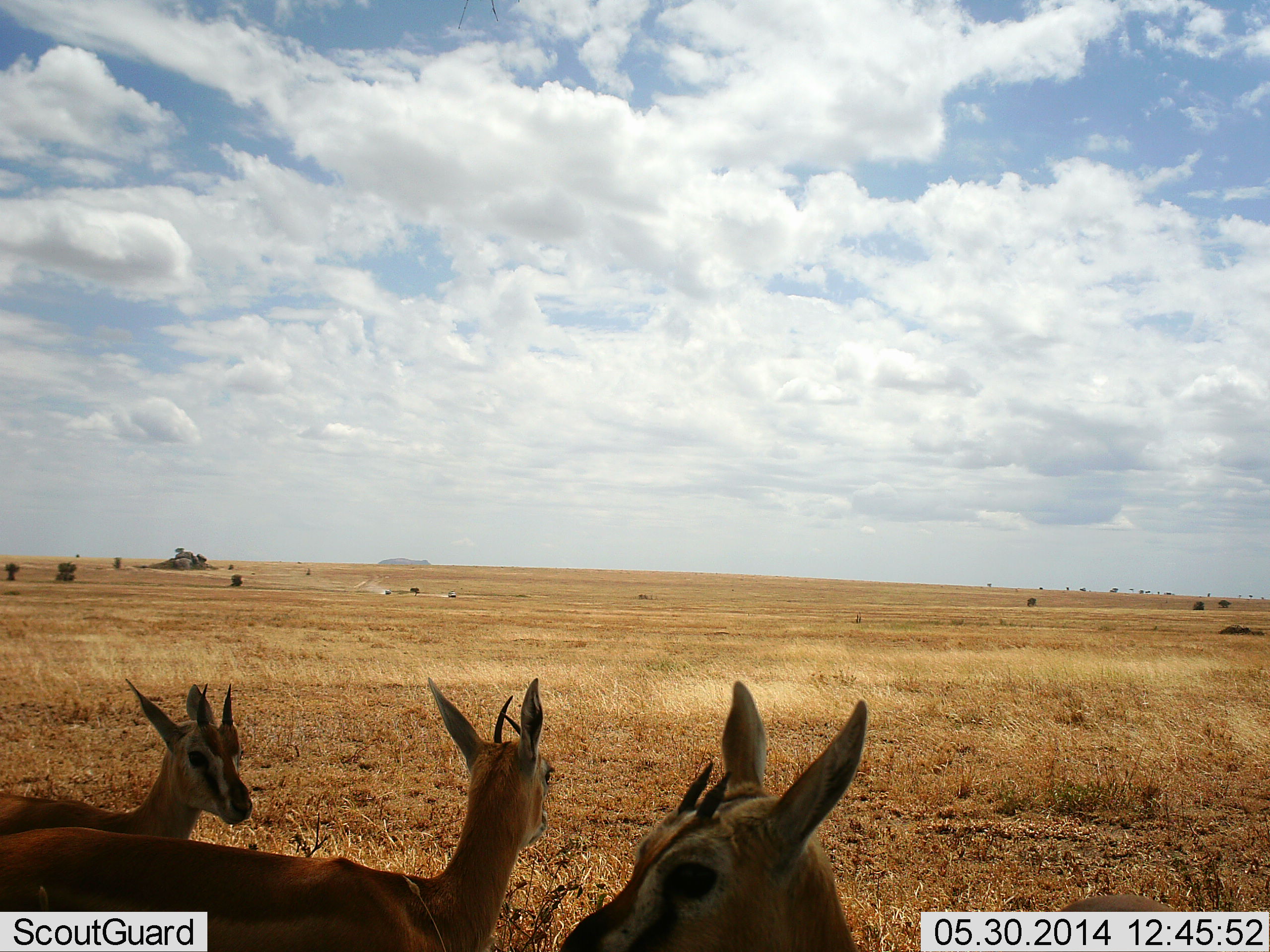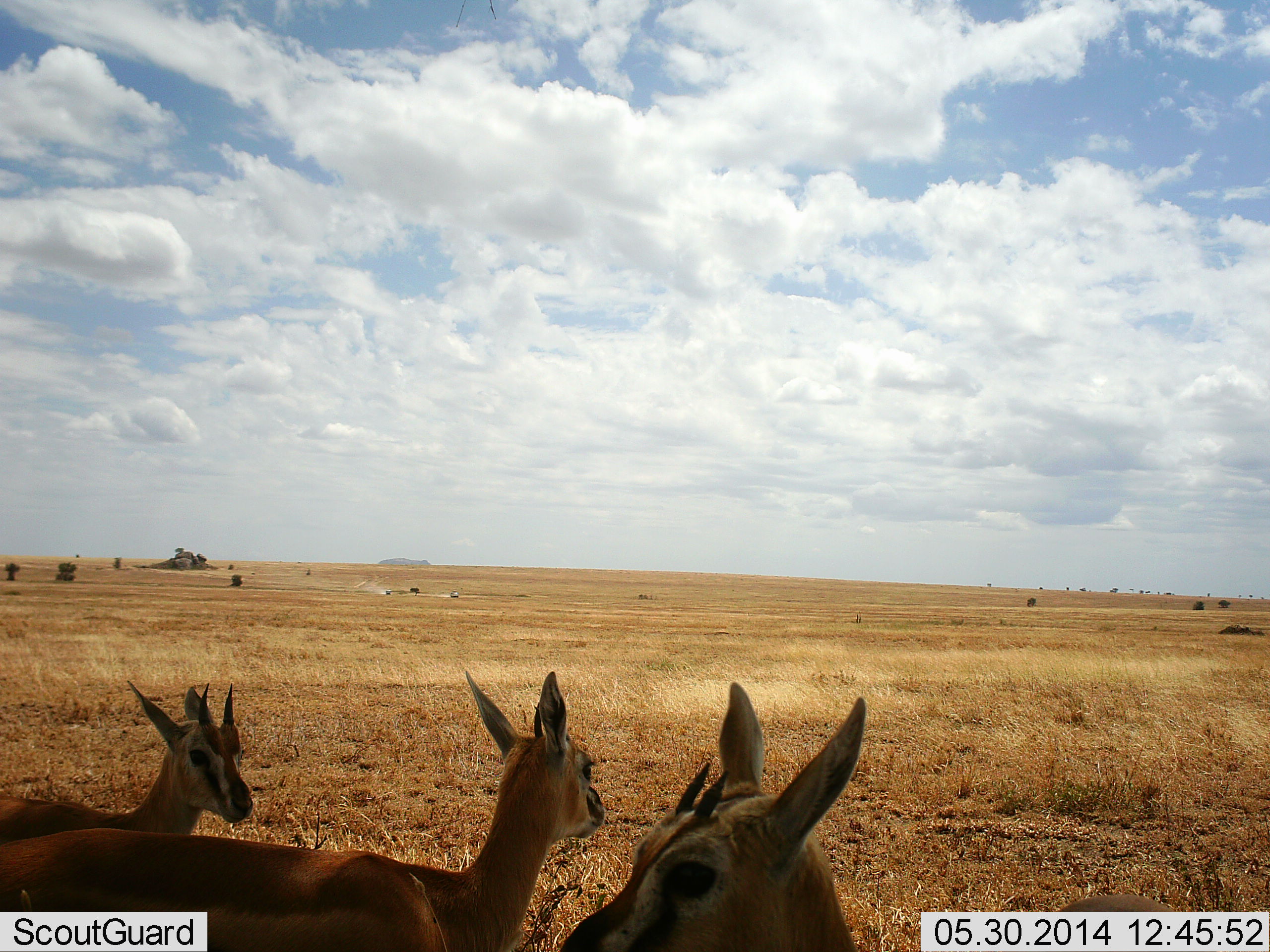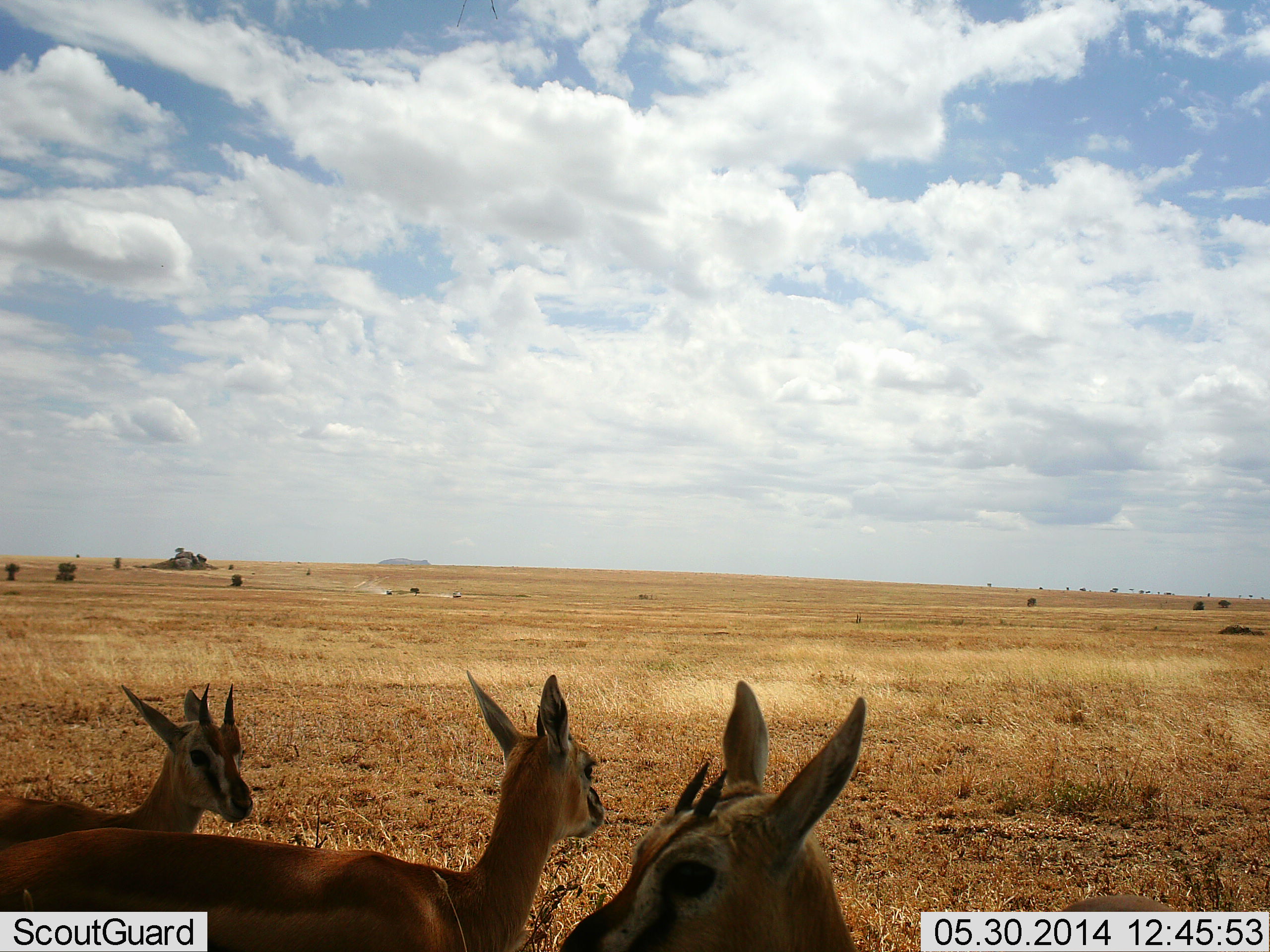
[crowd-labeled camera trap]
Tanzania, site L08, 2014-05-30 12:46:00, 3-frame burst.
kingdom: Animalia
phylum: Chordata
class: Mammalia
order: Artiodactyla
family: Bovidae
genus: Eudorcas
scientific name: Eudorcas thomsonii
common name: thomson's gazelle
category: gazellethomsons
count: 3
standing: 94%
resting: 0%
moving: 6%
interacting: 8%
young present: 6%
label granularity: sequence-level